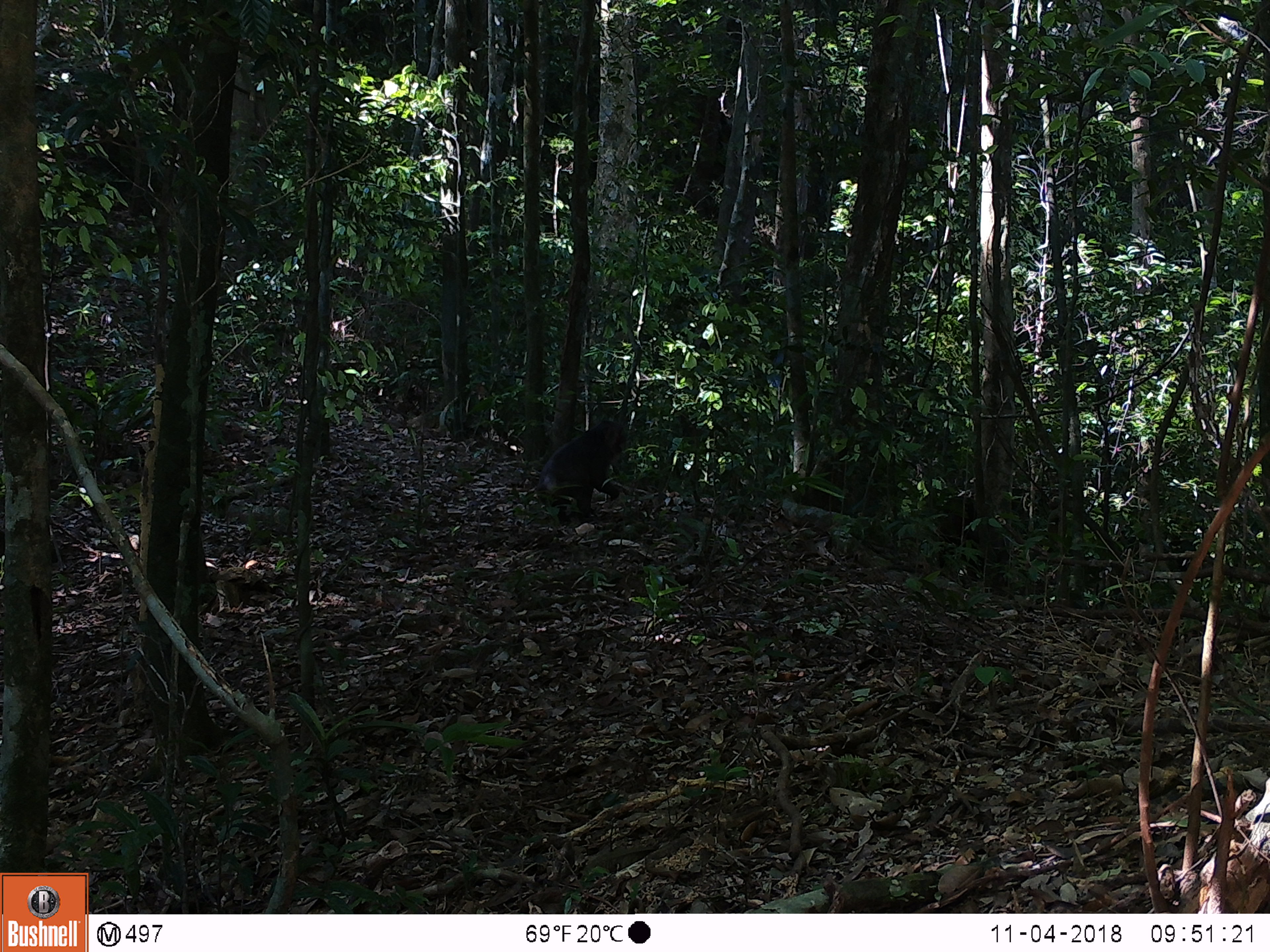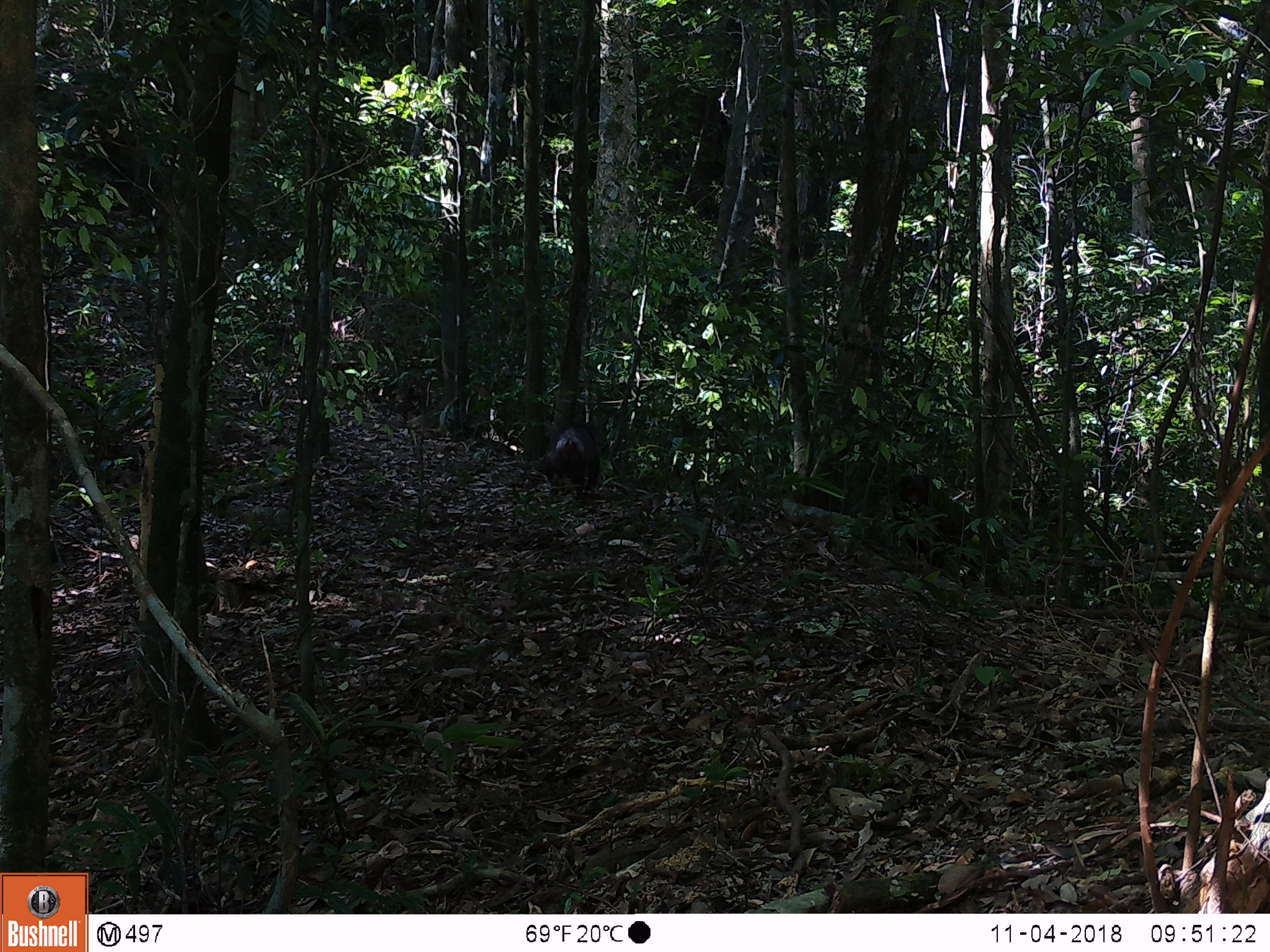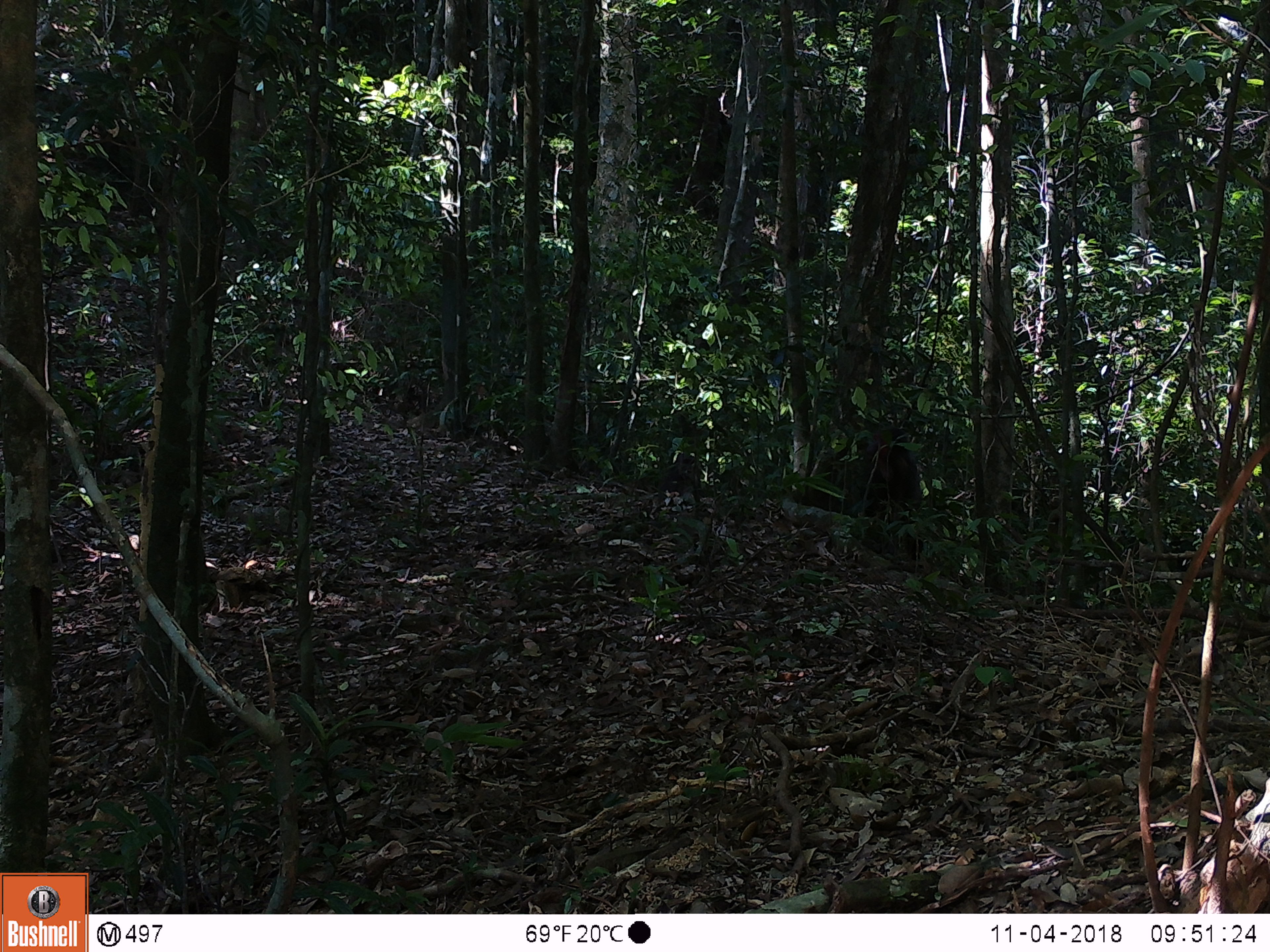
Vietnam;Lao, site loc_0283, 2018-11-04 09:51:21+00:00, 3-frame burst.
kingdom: Animalia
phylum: Chordata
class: Mammalia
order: Primates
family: Cercopithecidae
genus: Macaca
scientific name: Macaca arctoides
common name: stump-tailed macaque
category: stump tailed macaque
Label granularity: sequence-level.